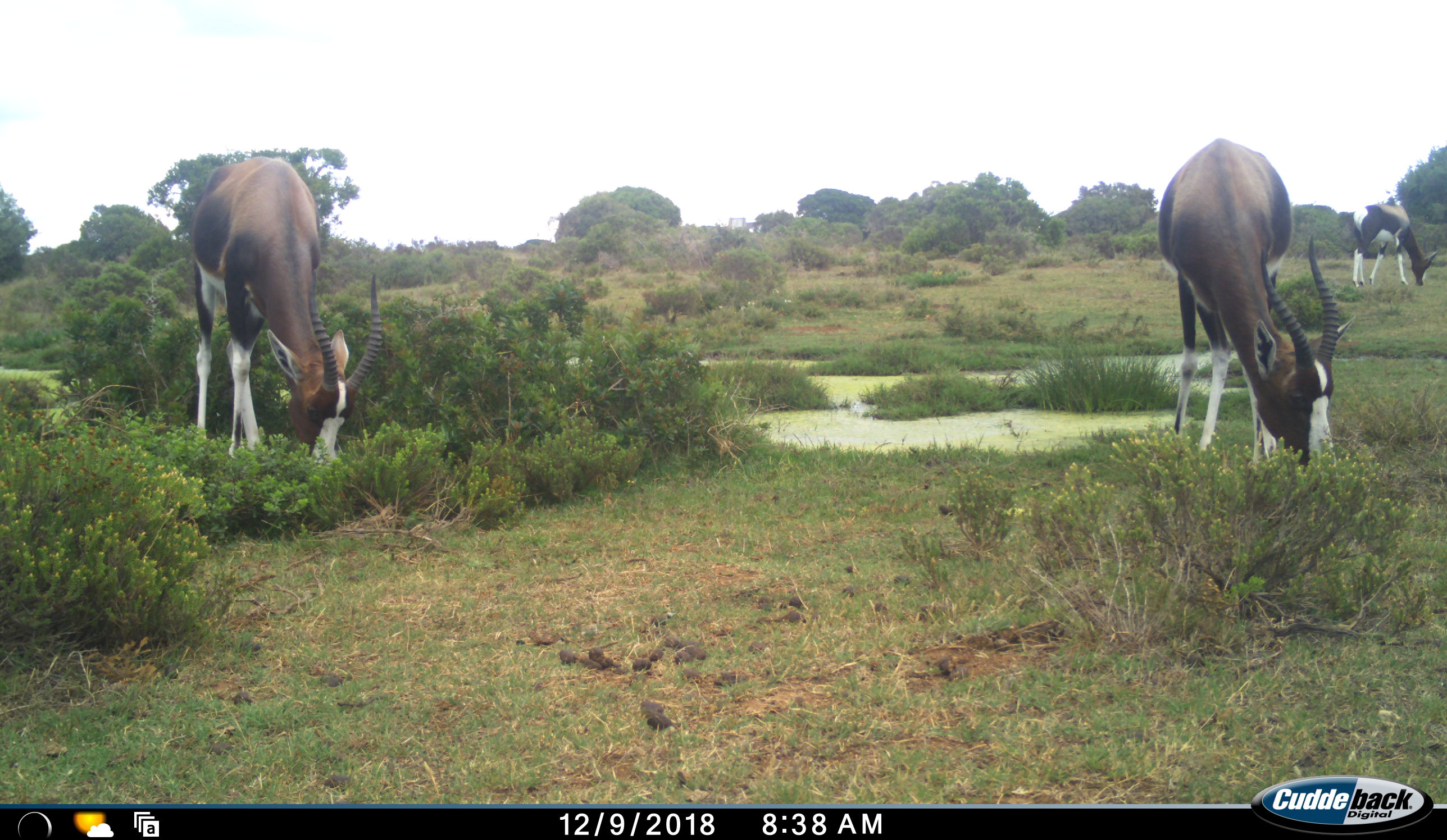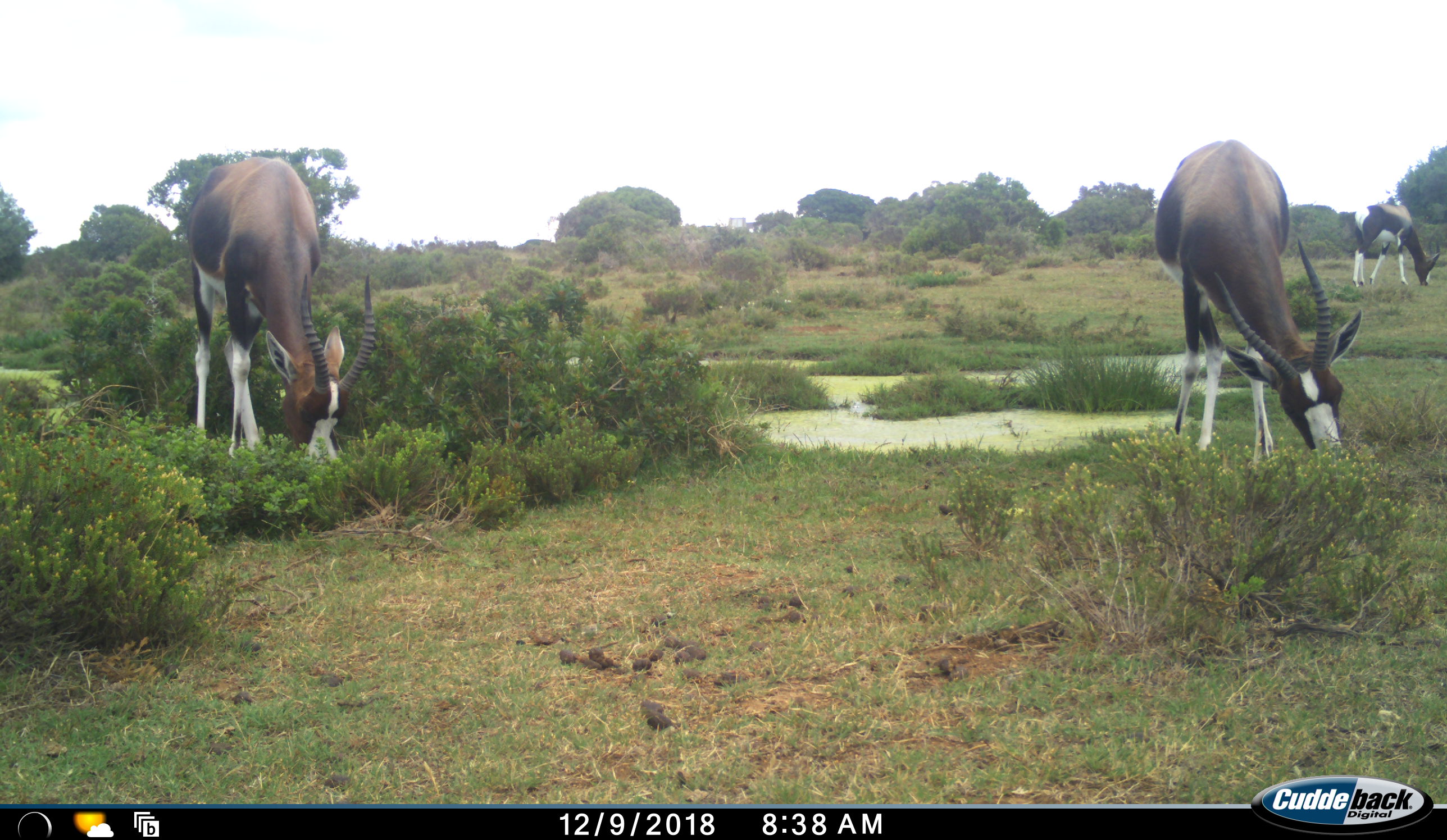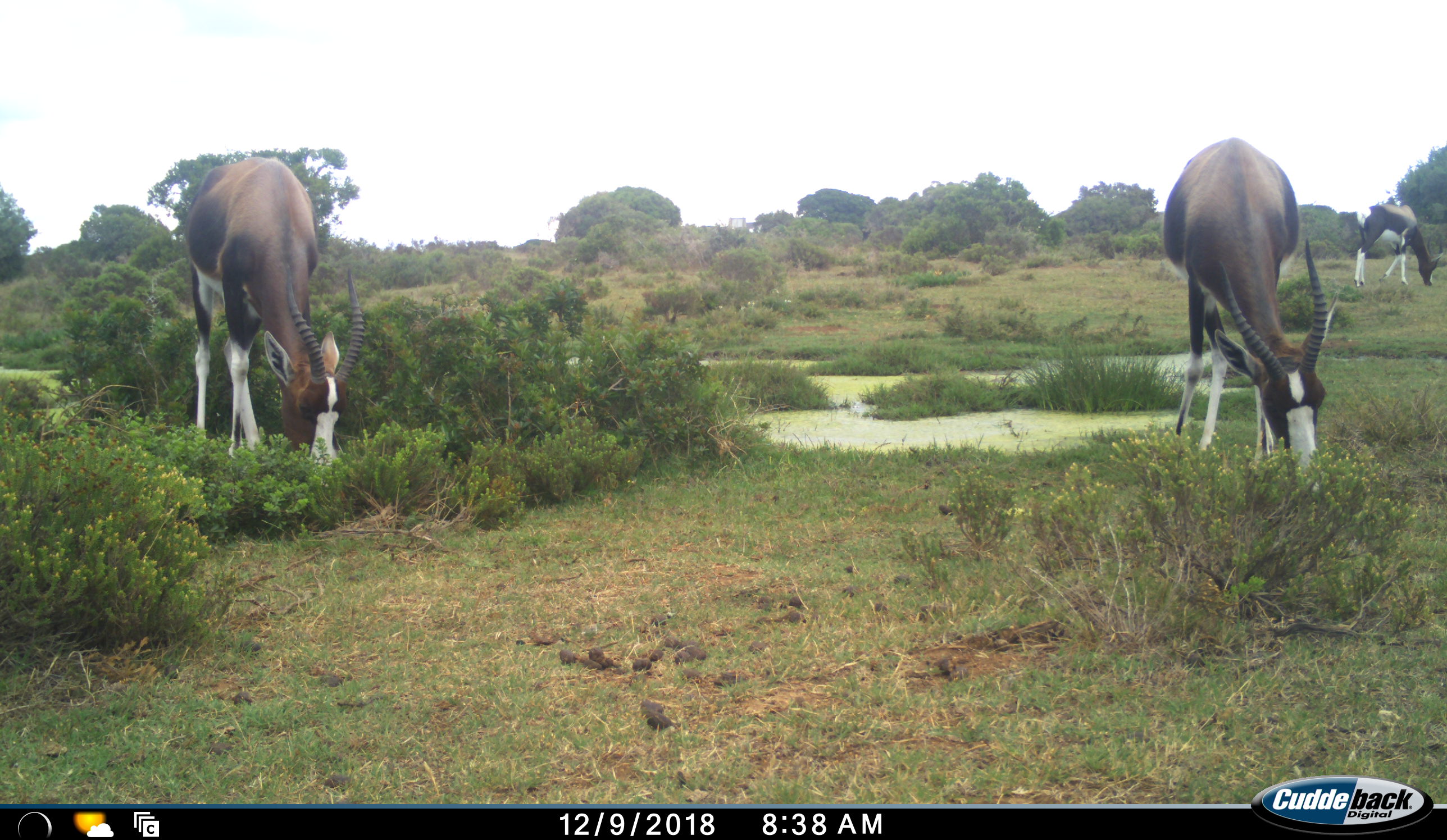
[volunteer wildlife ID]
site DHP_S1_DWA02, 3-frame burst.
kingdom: Animalia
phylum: Chordata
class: Mammalia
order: Artiodactyla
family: Bovidae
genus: Damaliscus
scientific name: Damaliscus pygargus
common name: bontebok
Bontebok (Damaliscus pygargus), count 3. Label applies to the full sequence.